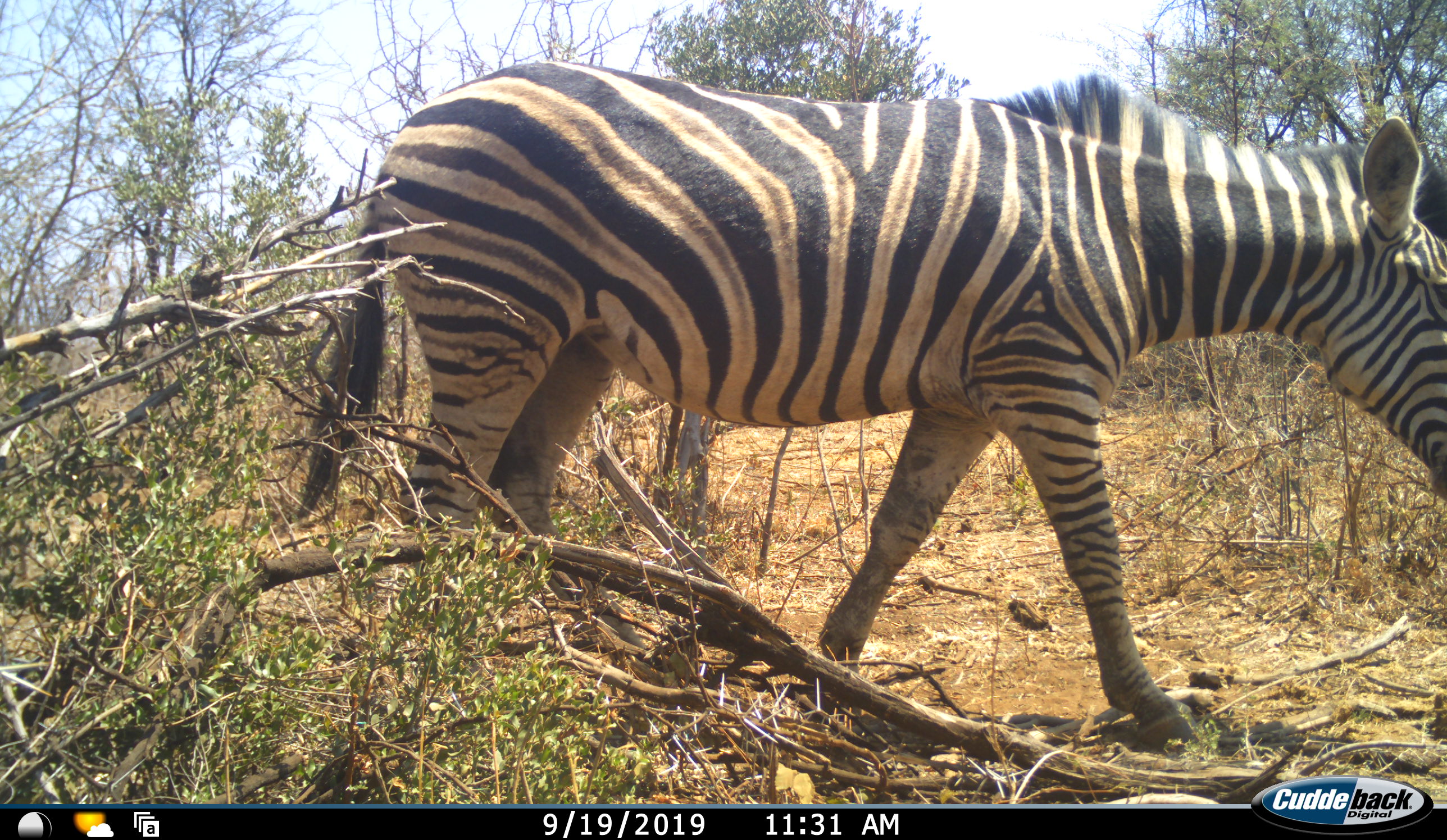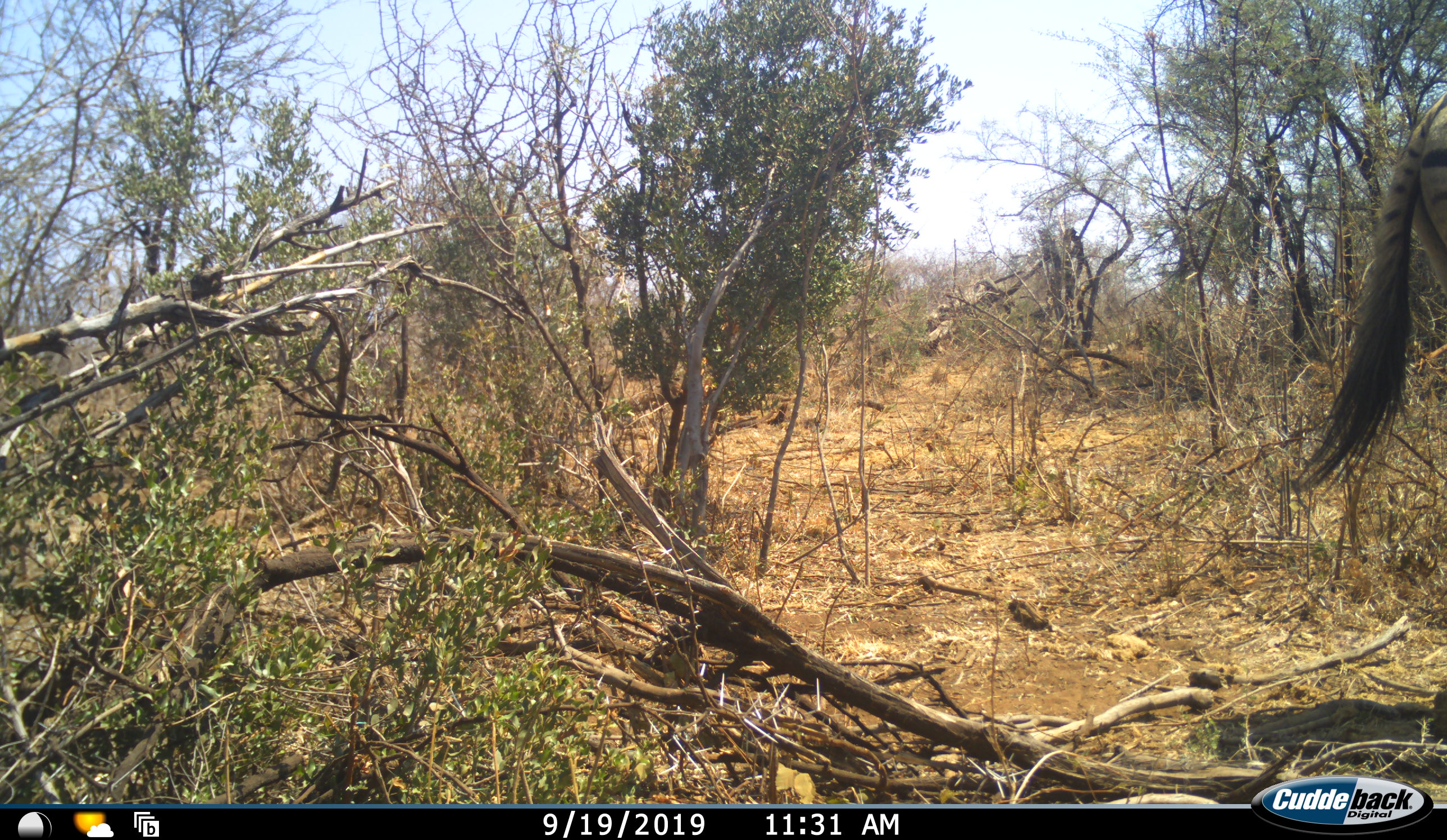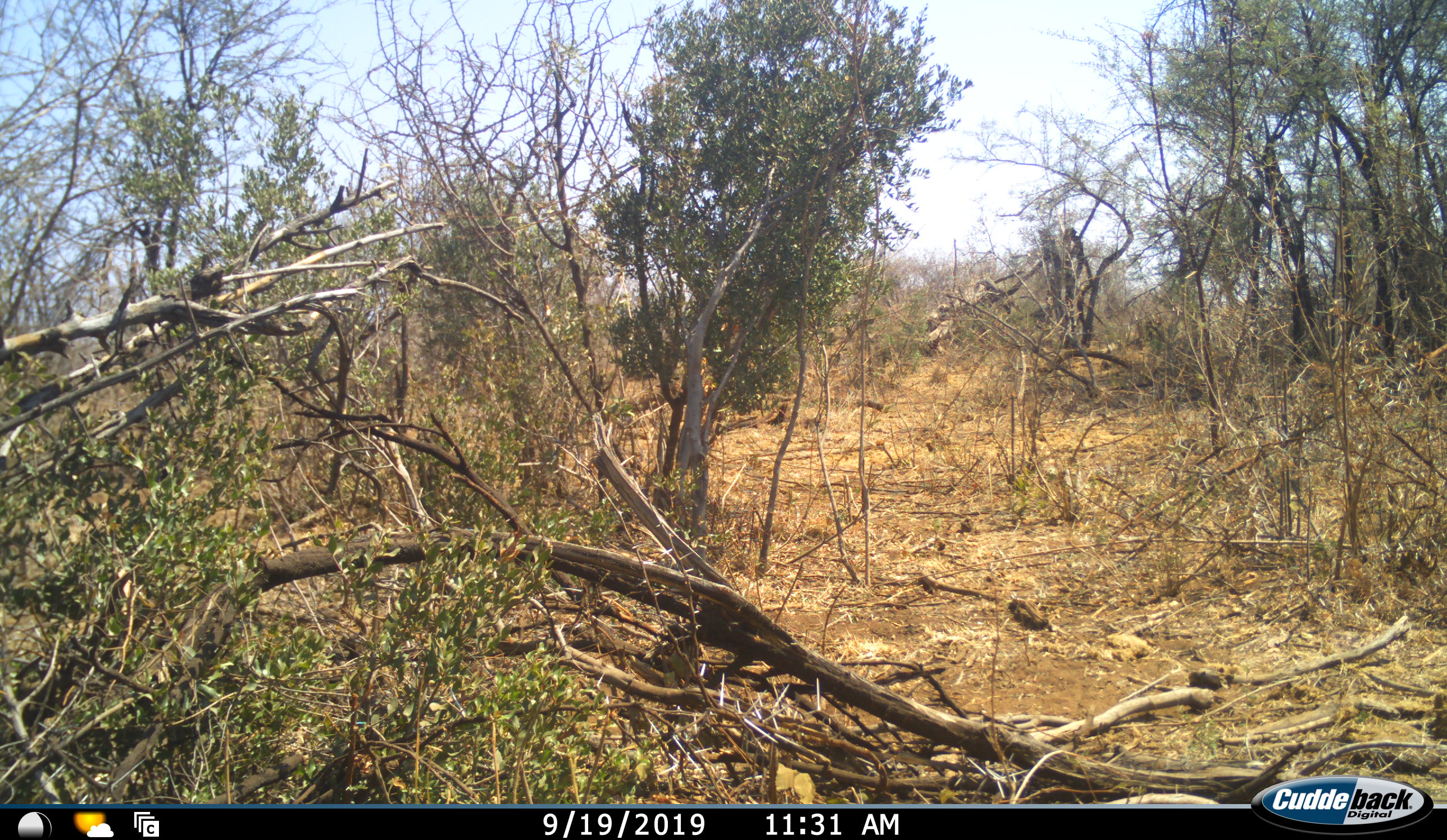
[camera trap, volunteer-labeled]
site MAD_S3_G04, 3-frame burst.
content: unidentified animal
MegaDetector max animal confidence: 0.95